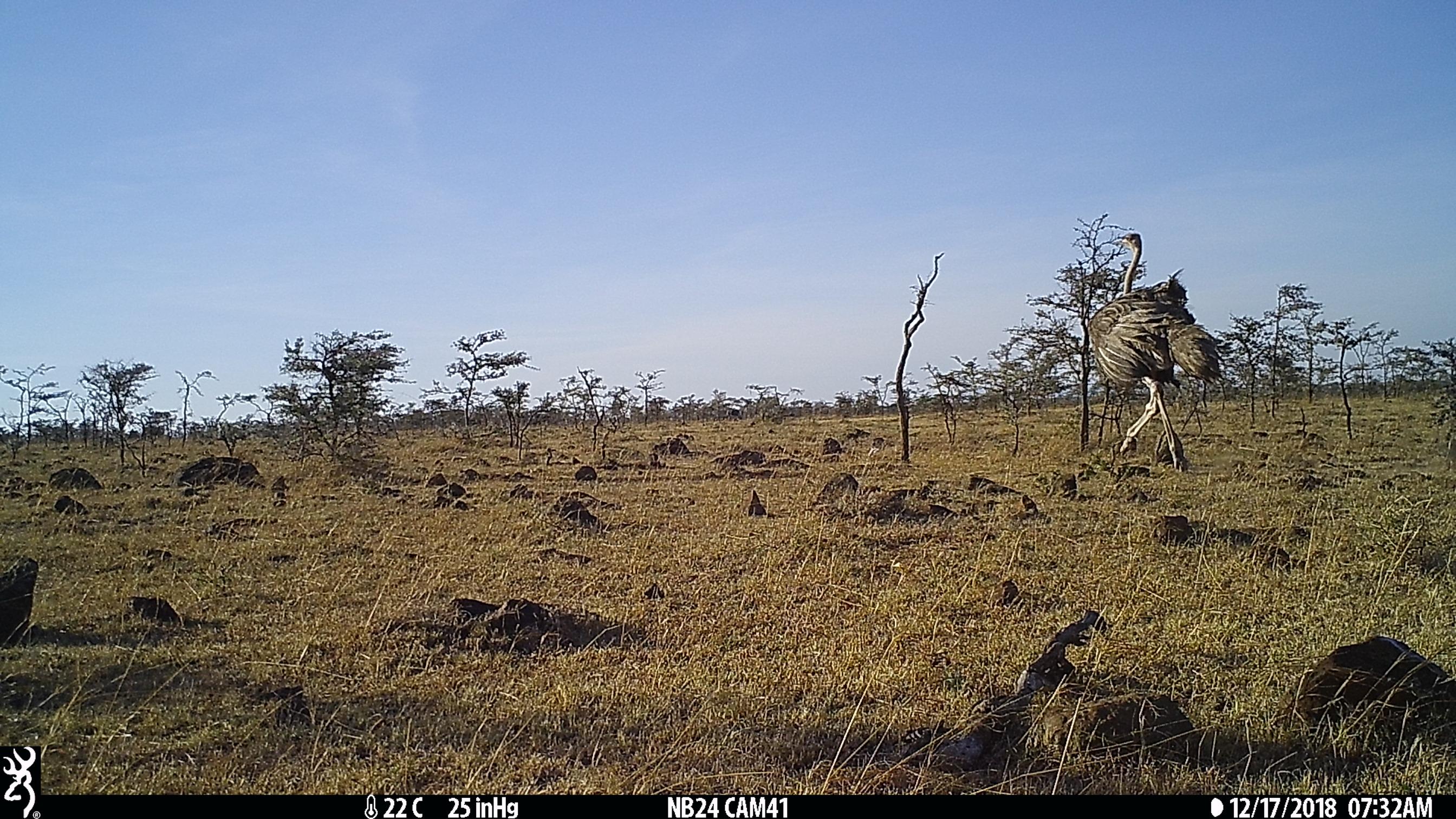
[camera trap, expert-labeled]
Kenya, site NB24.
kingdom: Animalia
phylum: Chordata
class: Aves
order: Struthioniformes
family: Struthionidae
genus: Struthio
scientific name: Struthio camelus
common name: ostrich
Ostrich (Struthio camelus).